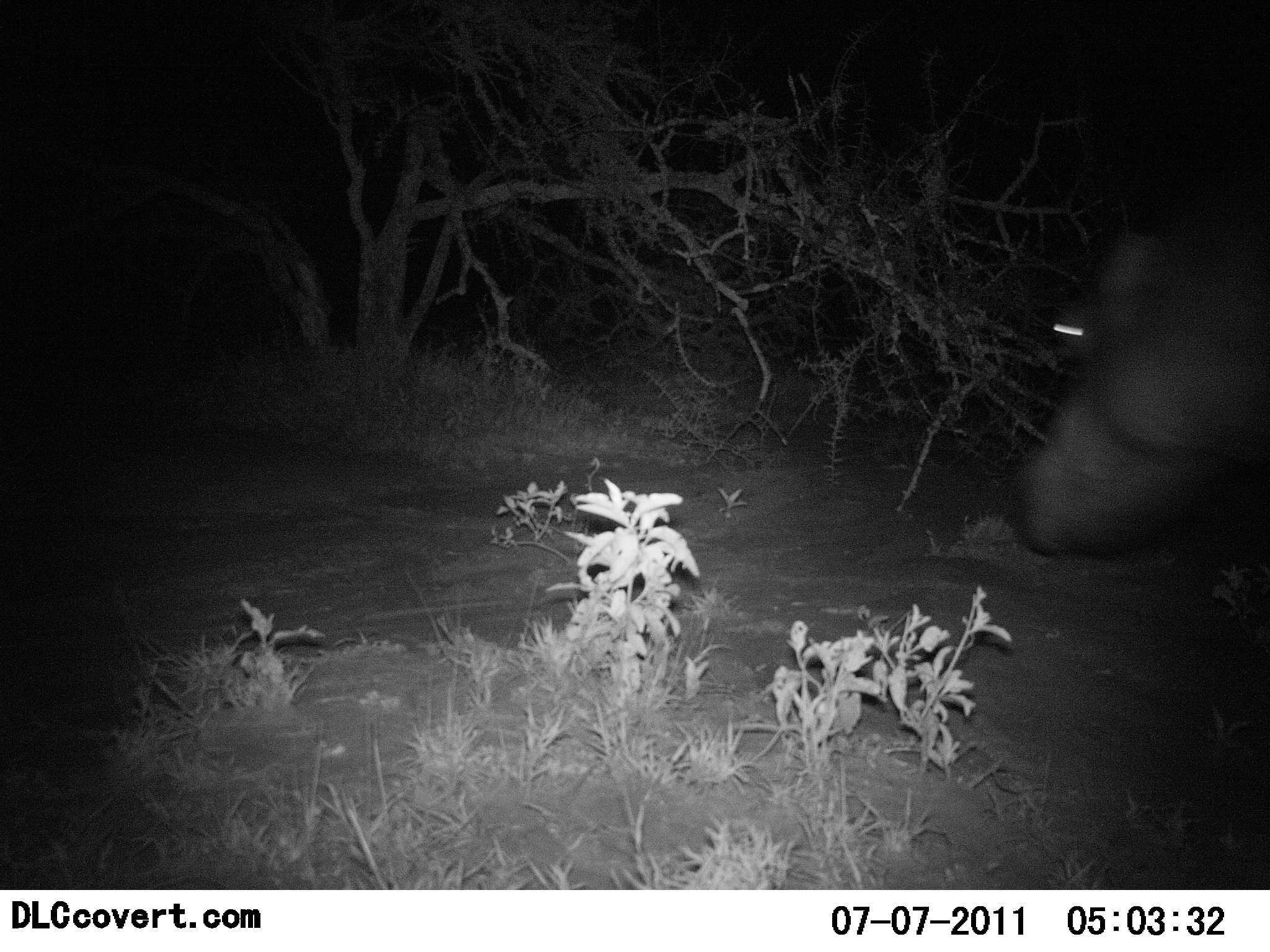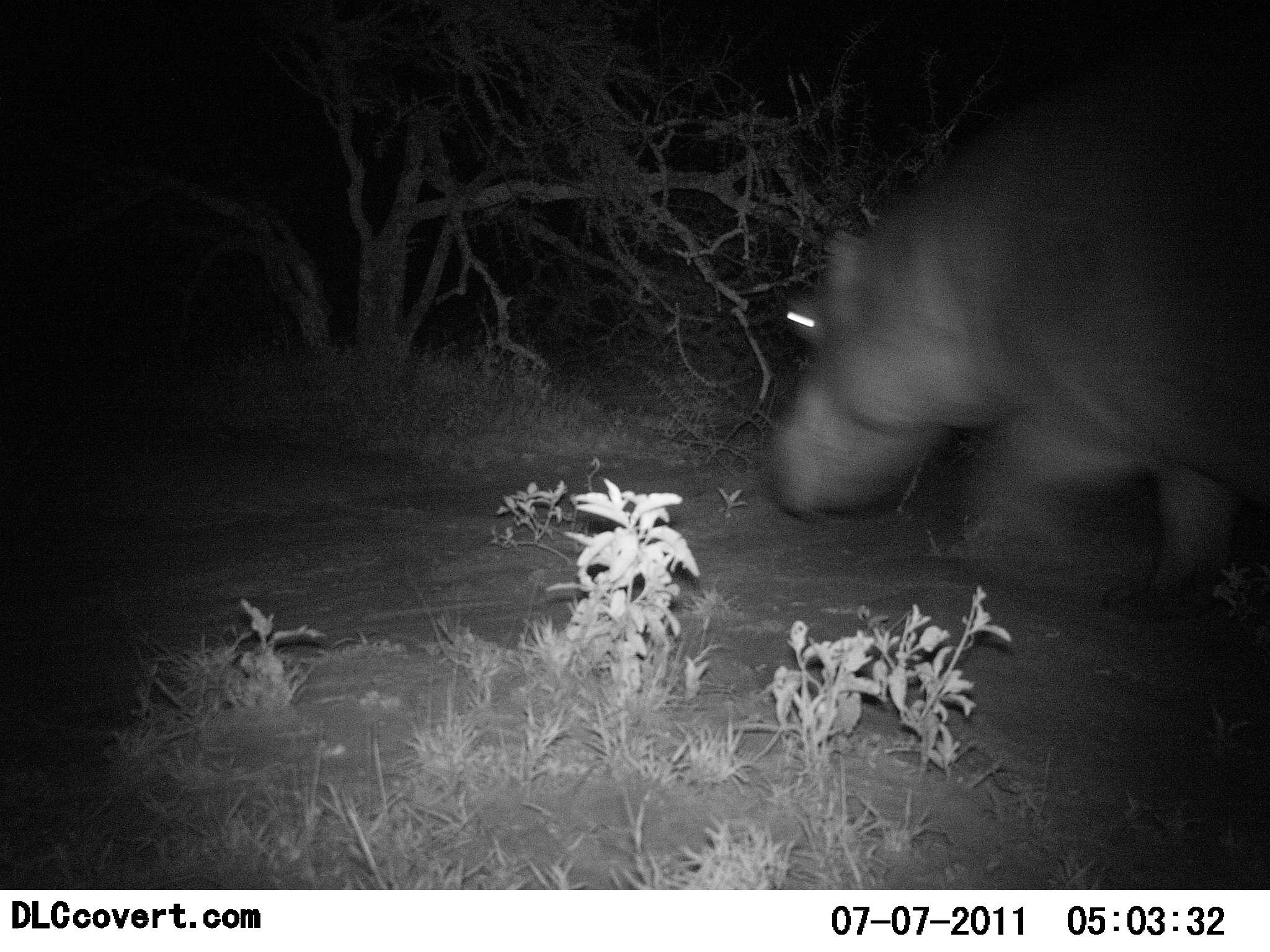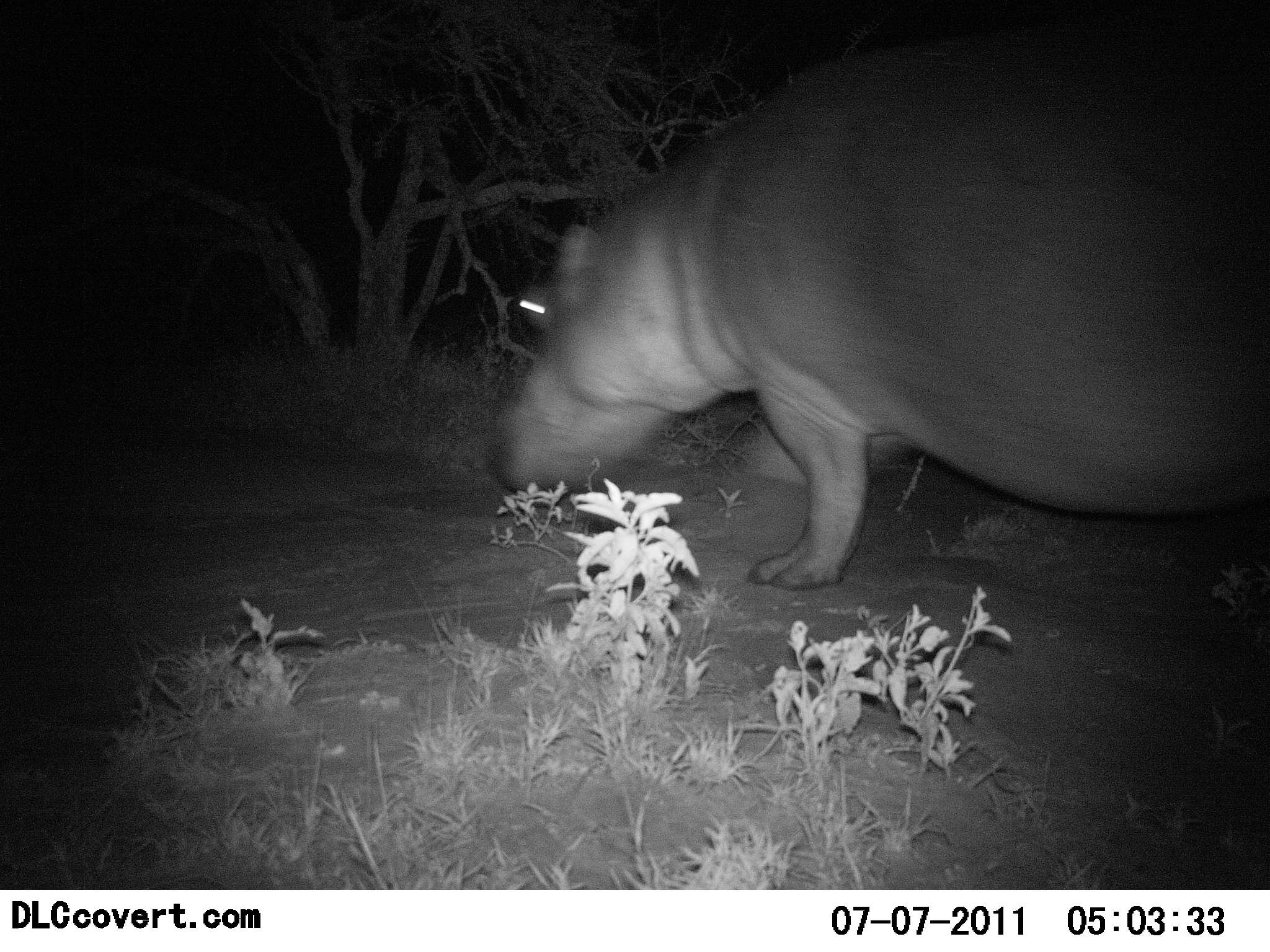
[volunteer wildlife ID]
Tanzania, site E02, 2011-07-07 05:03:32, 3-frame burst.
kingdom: Animalia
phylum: Chordata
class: Mammalia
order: Artiodactyla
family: Hippopotamidae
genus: Hippopotamus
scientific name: Hippopotamus amphibius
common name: hippopotamus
Hippopotamus (Hippopotamus amphibius), count 1. Behavior (volunteer vote fractions): standing 0%, resting 0%, moving 100%, interacting 0%. Young present (vote fraction): 0%. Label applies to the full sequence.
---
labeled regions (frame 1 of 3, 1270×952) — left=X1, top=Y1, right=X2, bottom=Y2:
animal: left=995, top=157, right=1270, bottom=562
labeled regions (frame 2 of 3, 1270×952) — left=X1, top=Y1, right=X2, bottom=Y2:
animal: left=761, top=0, right=1270, bottom=627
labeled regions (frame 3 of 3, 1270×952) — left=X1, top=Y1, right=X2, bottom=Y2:
animal: left=491, top=0, right=1270, bottom=591